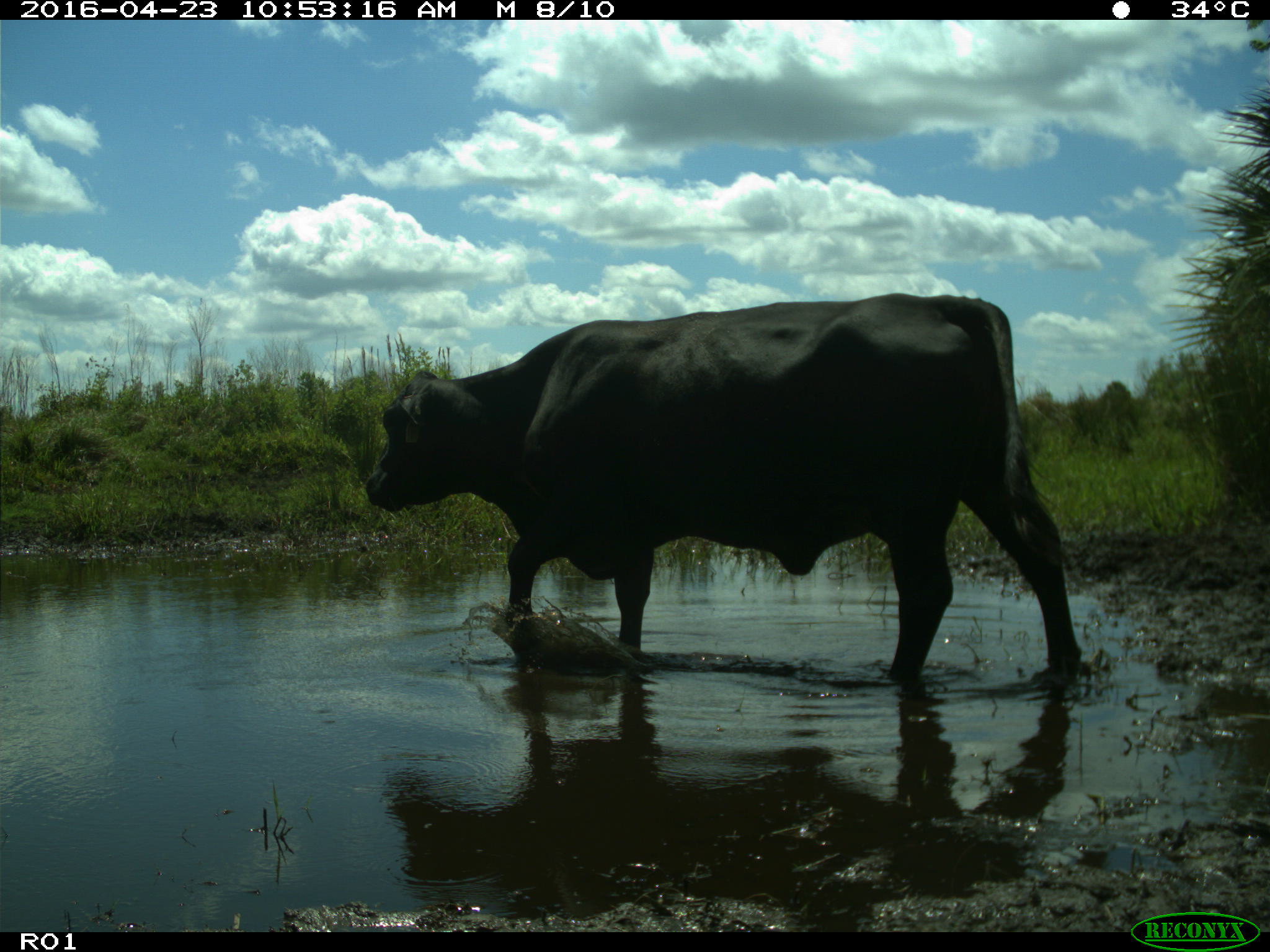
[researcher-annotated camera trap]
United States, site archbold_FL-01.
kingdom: Animalia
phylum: Chordata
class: Mammalia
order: Artiodactyla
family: Bovidae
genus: Bos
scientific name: Bos taurus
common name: domestic cow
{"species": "Bos taurus (domestic cow)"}